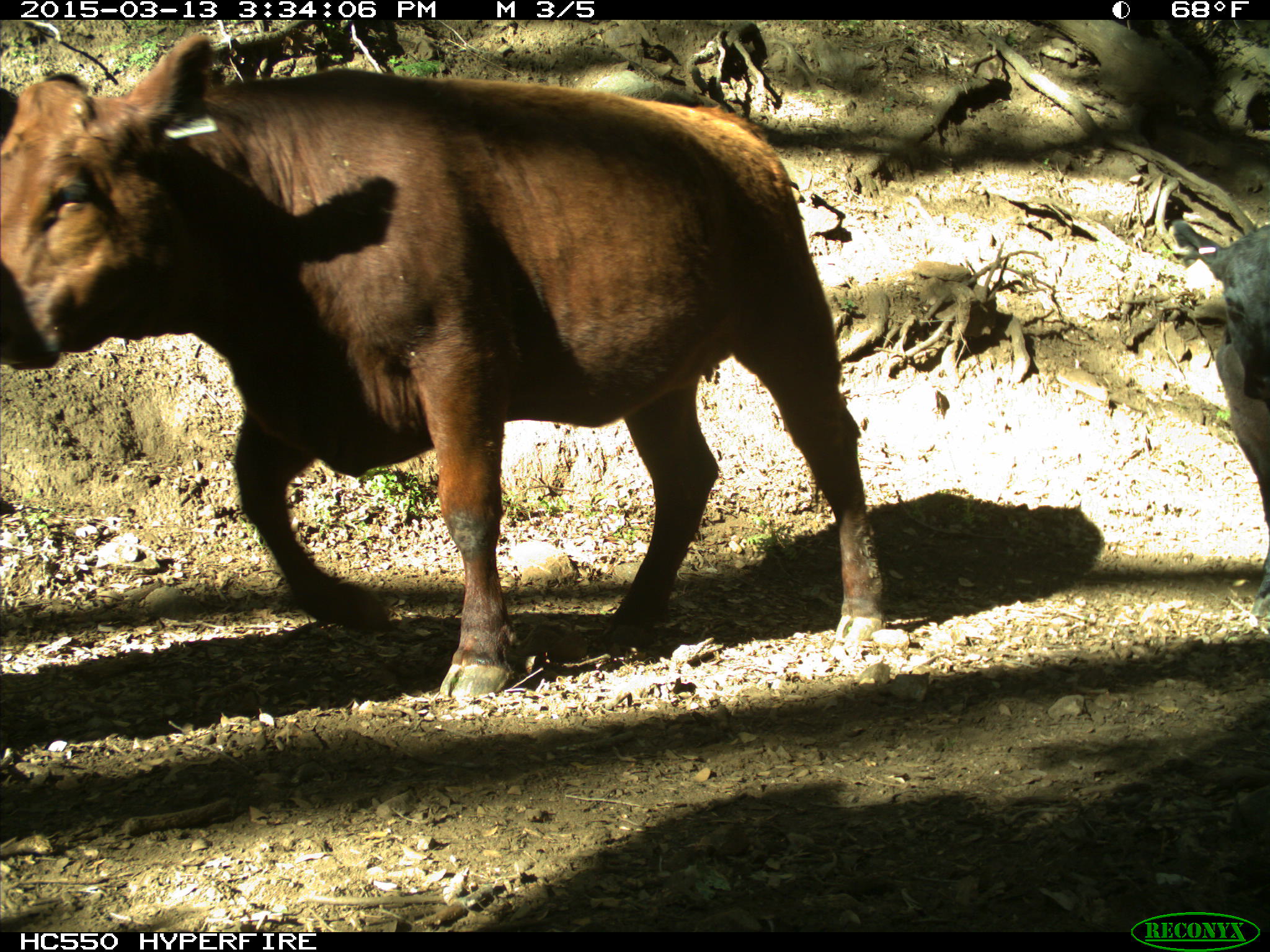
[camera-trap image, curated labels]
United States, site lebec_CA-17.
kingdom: Animalia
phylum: Chordata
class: Mammalia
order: Artiodactyla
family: Bovidae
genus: Bos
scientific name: Bos taurus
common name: domestic cow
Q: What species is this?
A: Bos taurus (domestic cow).